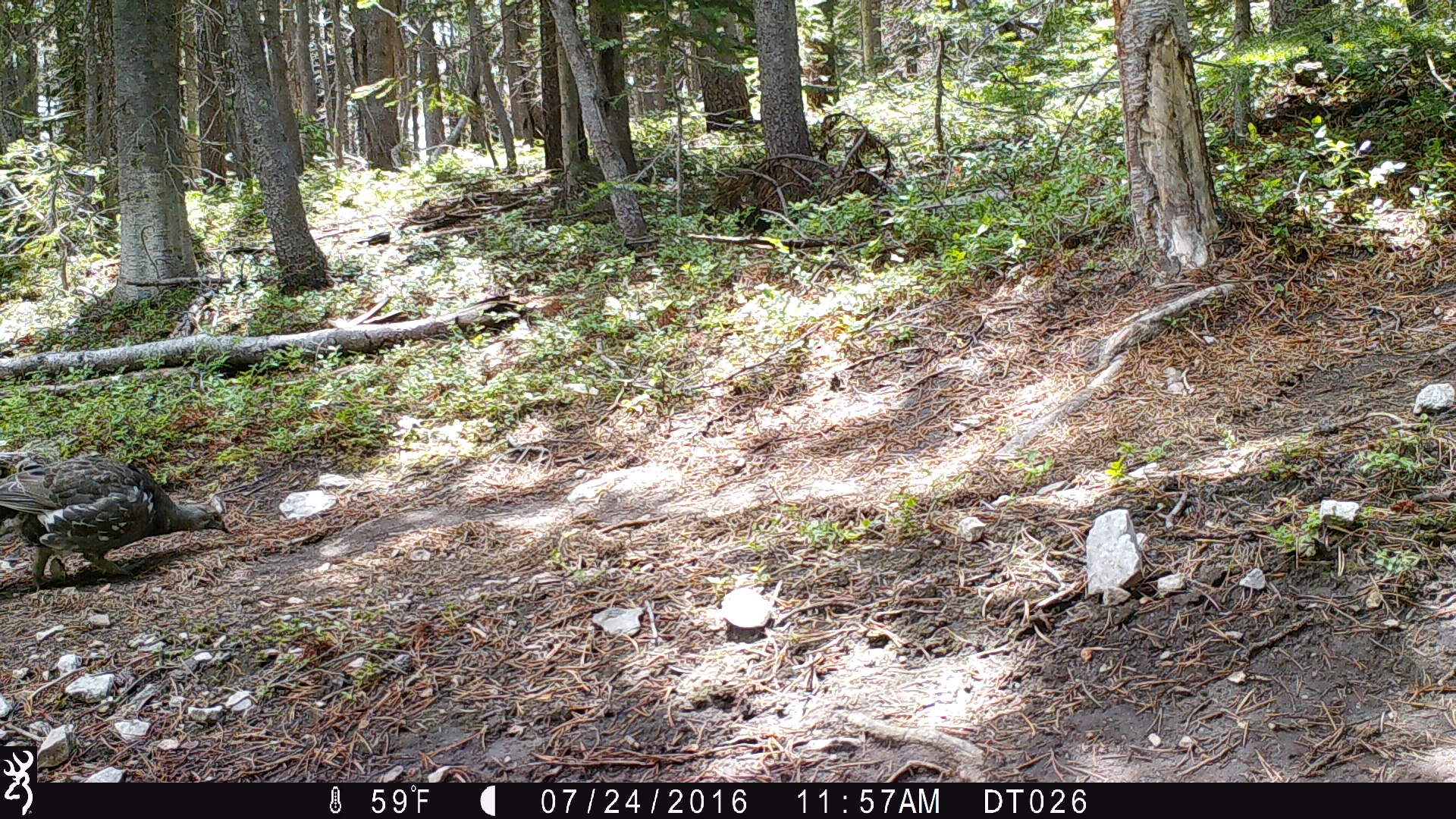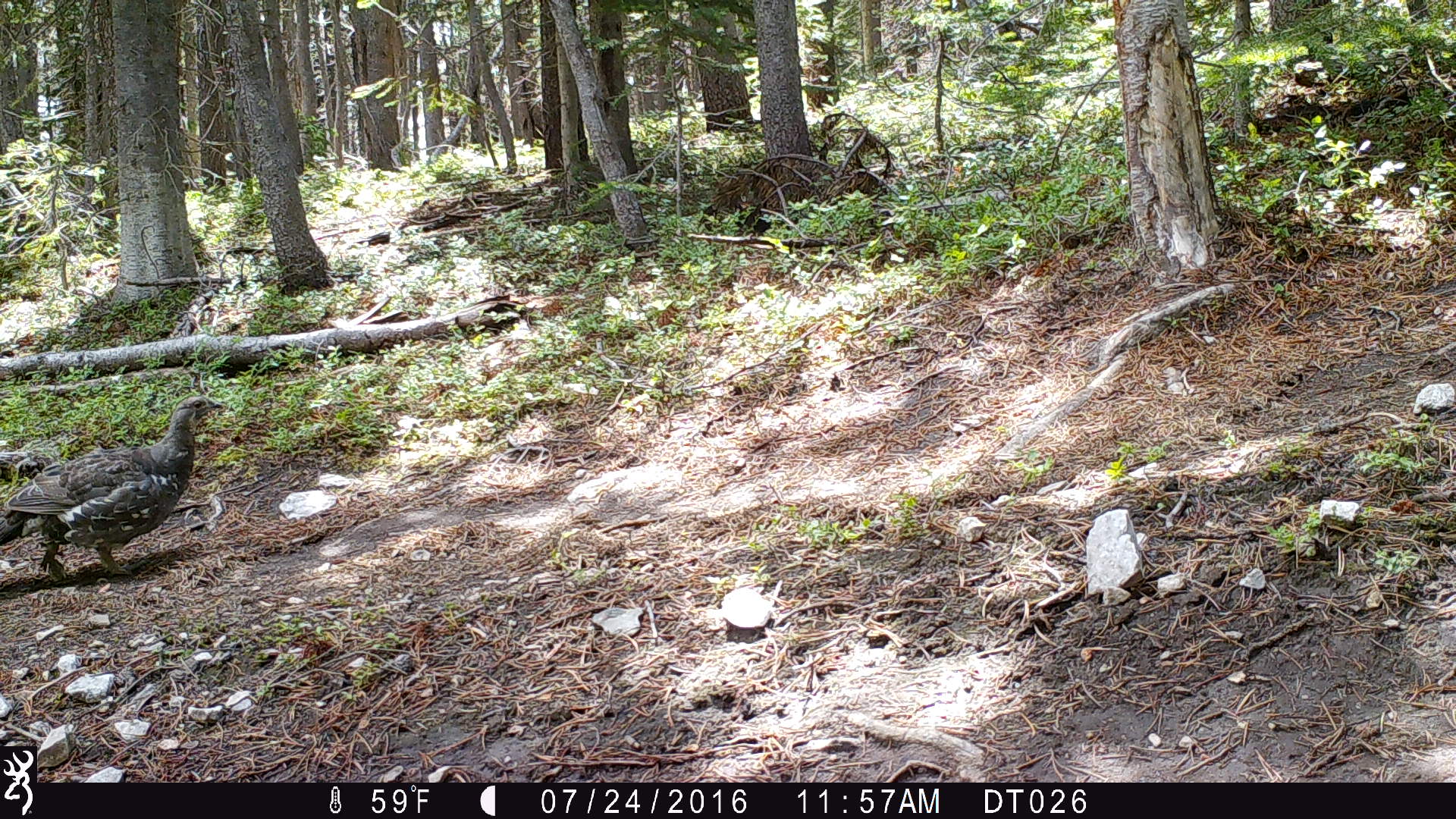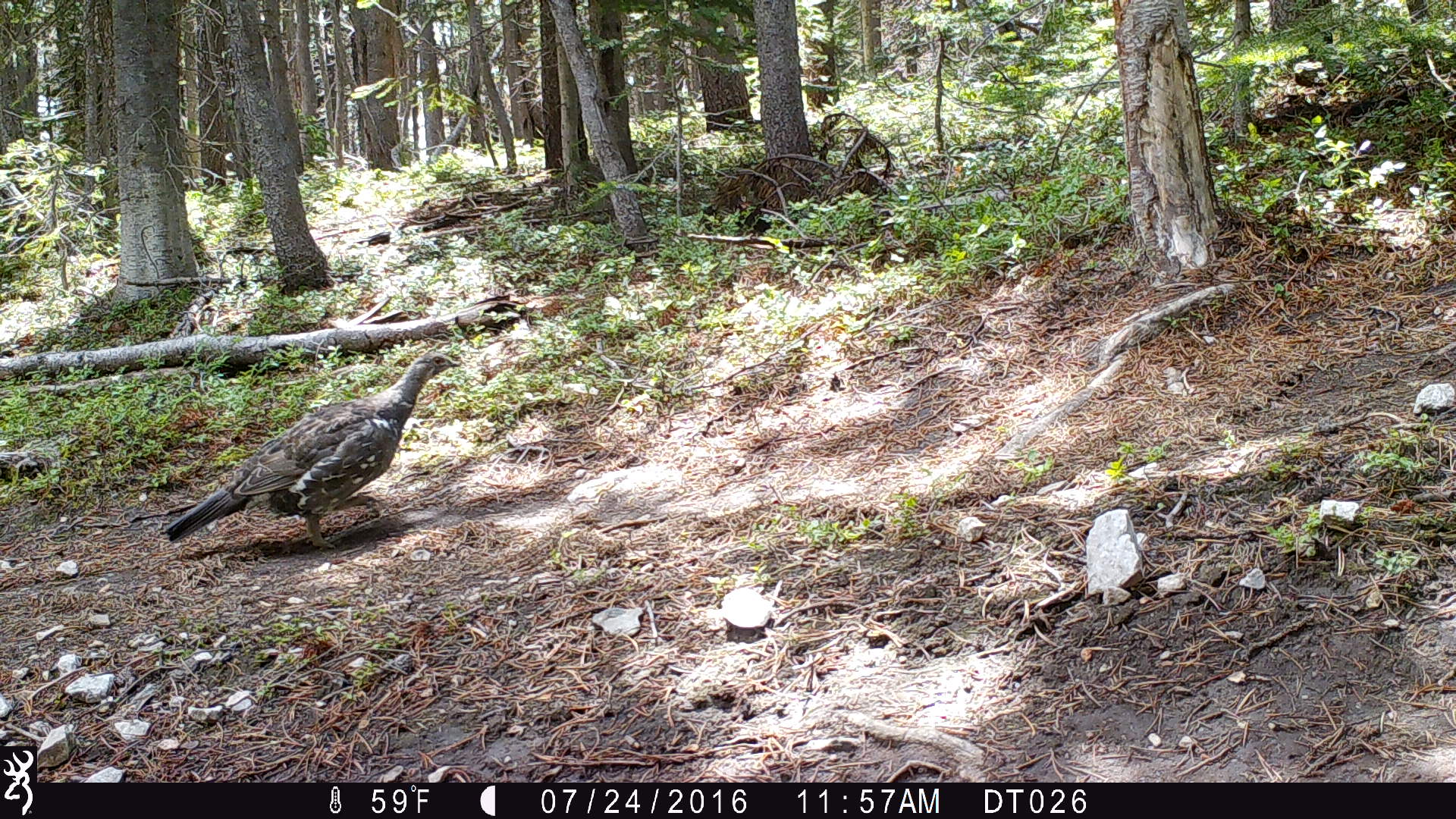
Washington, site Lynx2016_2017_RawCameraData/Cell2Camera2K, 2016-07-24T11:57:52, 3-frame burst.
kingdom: Animalia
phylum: Chordata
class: Aves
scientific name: Aves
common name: birds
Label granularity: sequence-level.